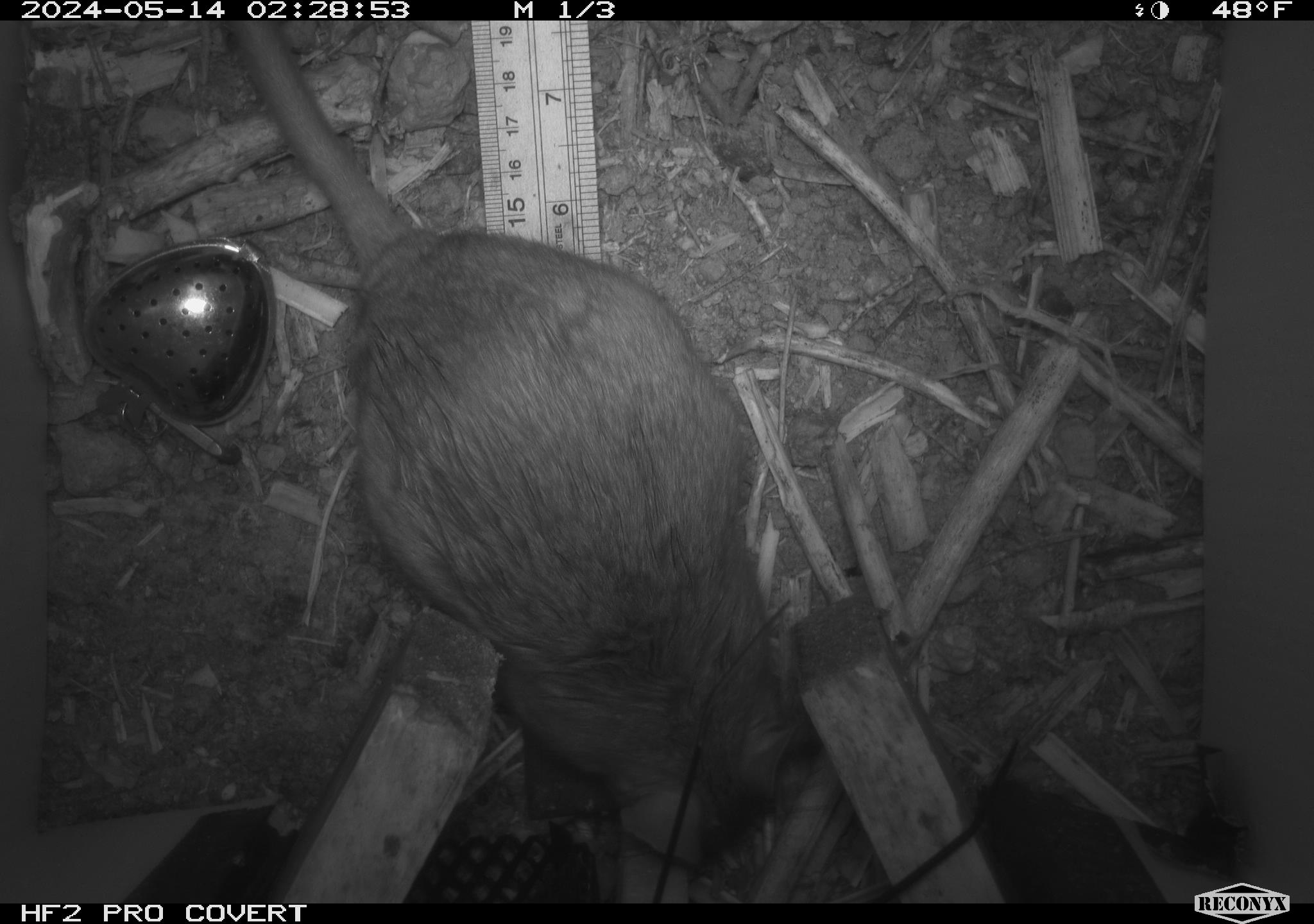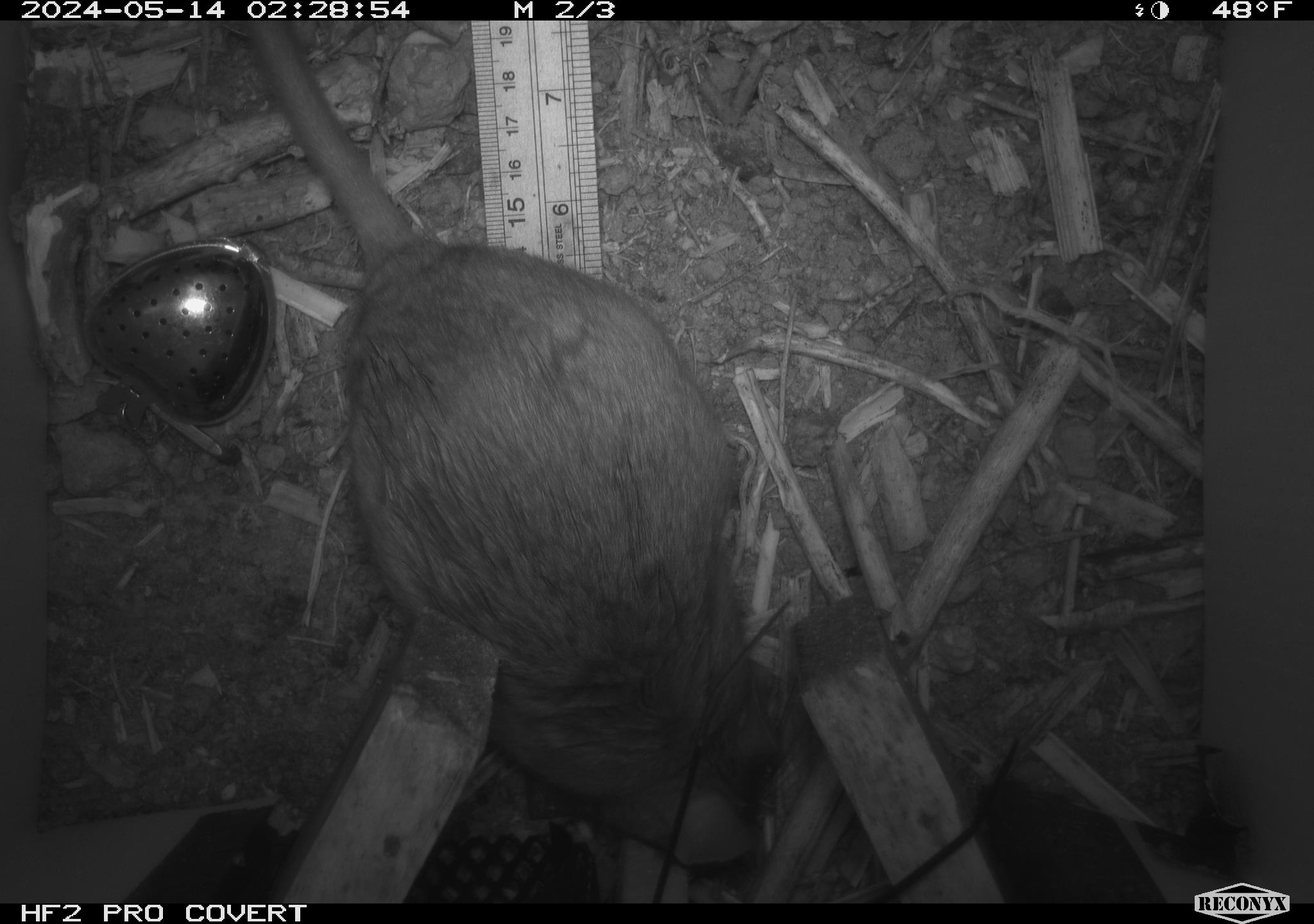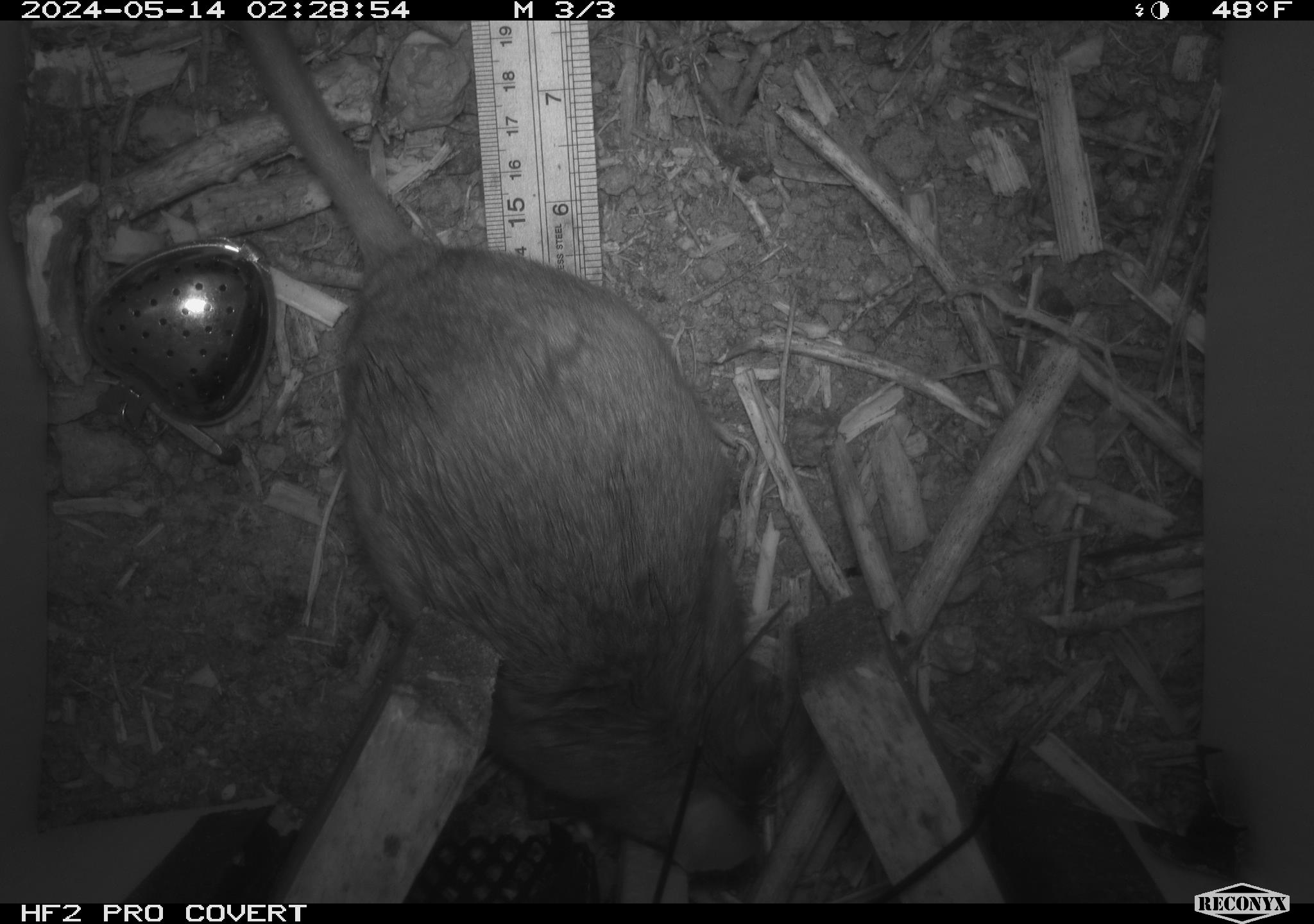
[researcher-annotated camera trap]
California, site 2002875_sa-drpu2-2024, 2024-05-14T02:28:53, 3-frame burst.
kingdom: Animalia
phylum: Chordata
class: Mammalia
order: Rodentia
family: Cricetidae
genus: Neotoma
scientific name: Neotoma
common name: pack rat or woodrat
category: neotoma species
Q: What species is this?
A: Neotoma species (pack rat or woodrat) (Neotoma).